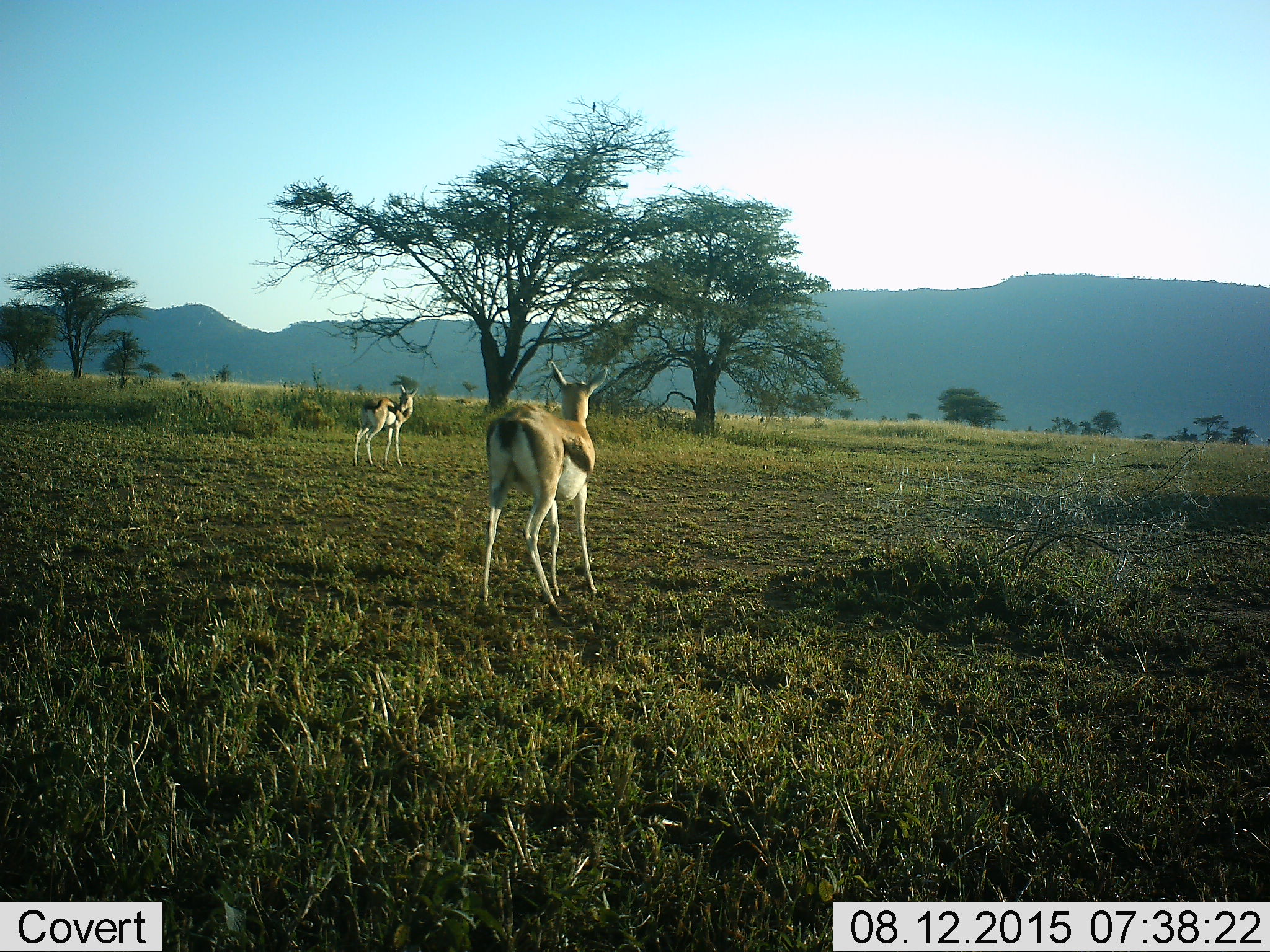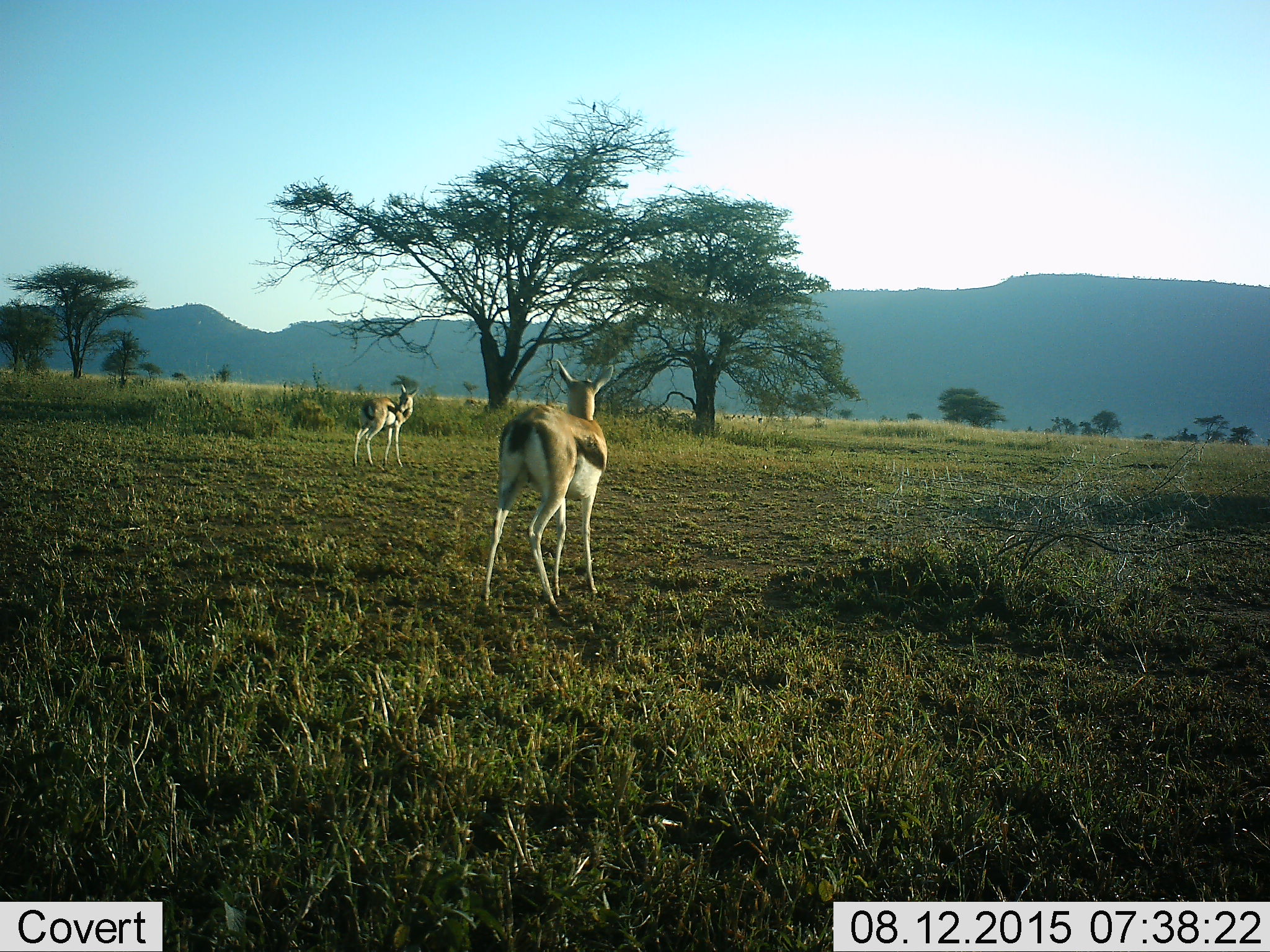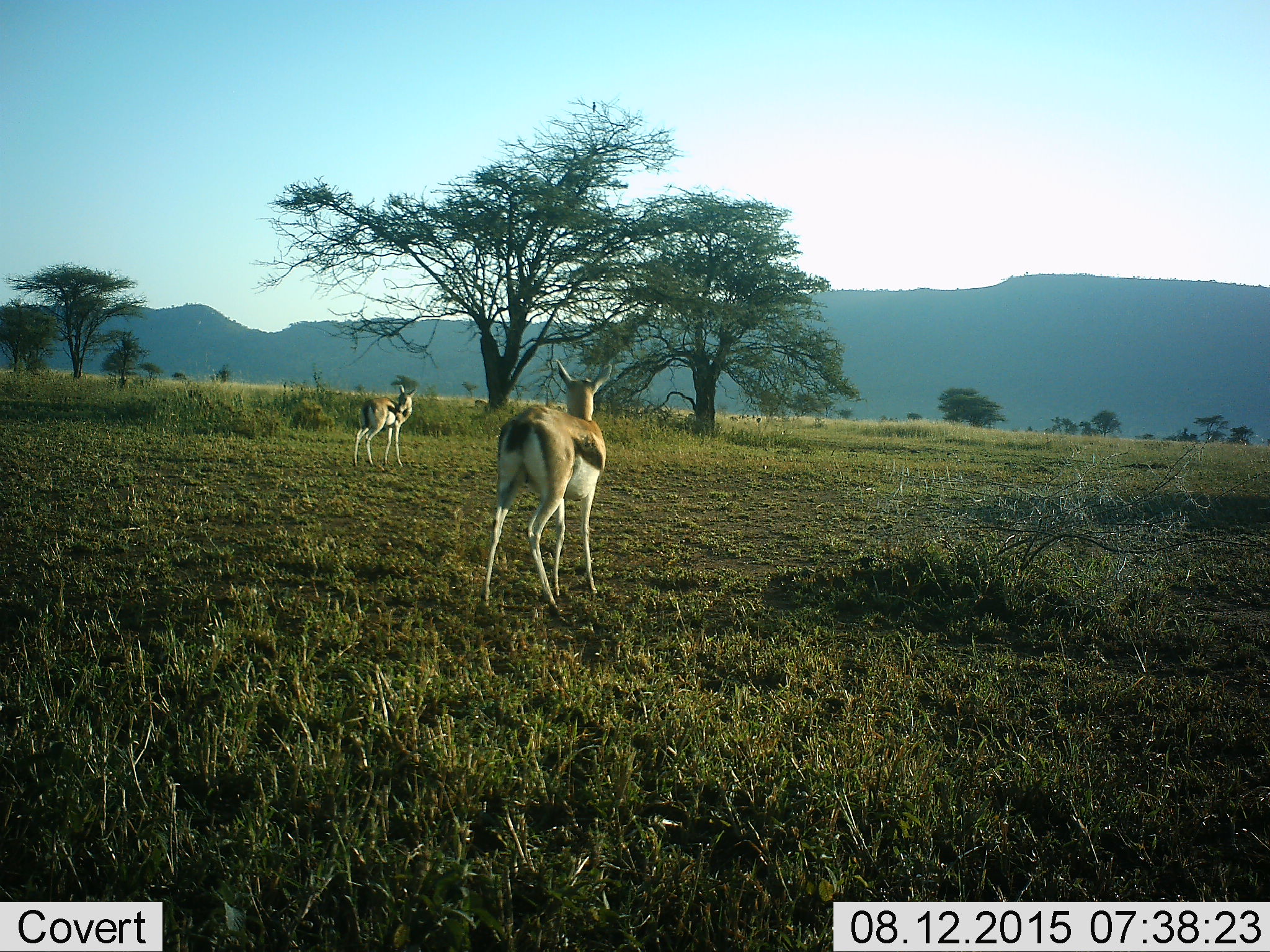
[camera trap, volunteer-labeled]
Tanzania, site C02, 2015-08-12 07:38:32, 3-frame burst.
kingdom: Animalia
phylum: Chordata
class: Mammalia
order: Artiodactyla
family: Bovidae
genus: Eudorcas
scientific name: Eudorcas thomsonii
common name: thomson's gazelle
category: gazellethomsons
Gazellethomsons (thomson's gazelle) (Eudorcas thomsonii), count 2. Behavior (volunteer vote fractions): standing 89%, resting 5%, moving 42%, interacting 5%. Young present (vote fraction): 11%. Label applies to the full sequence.